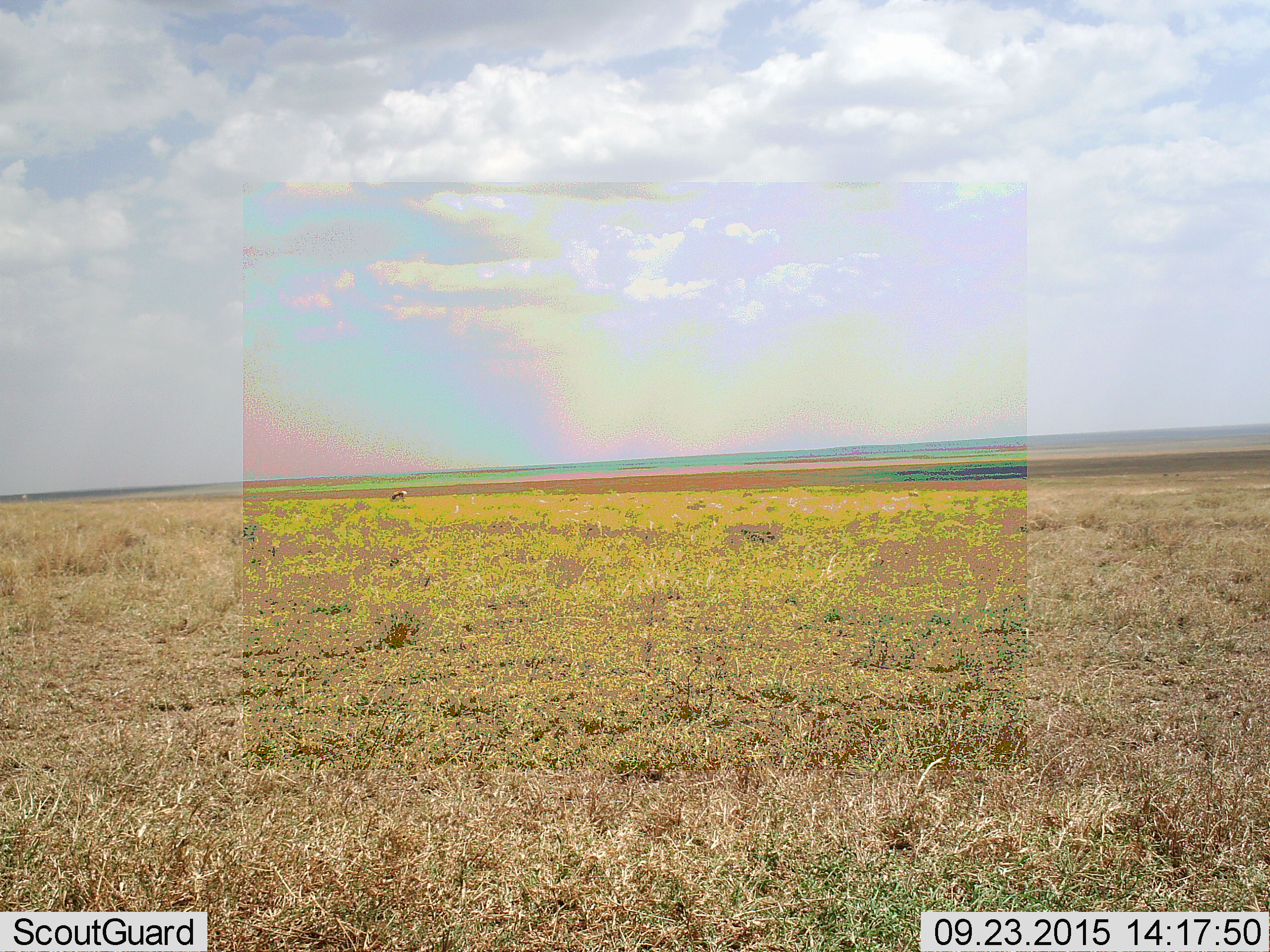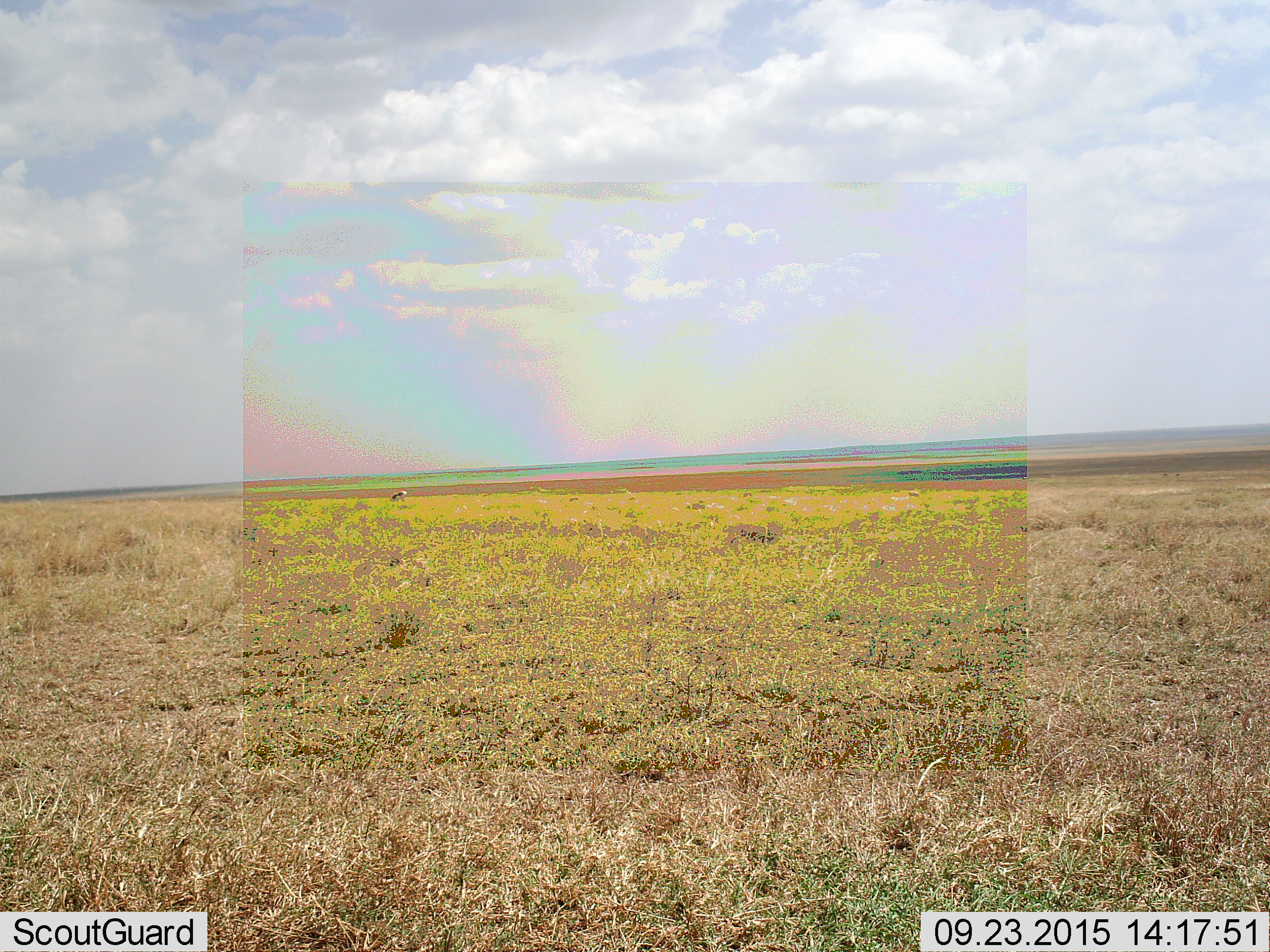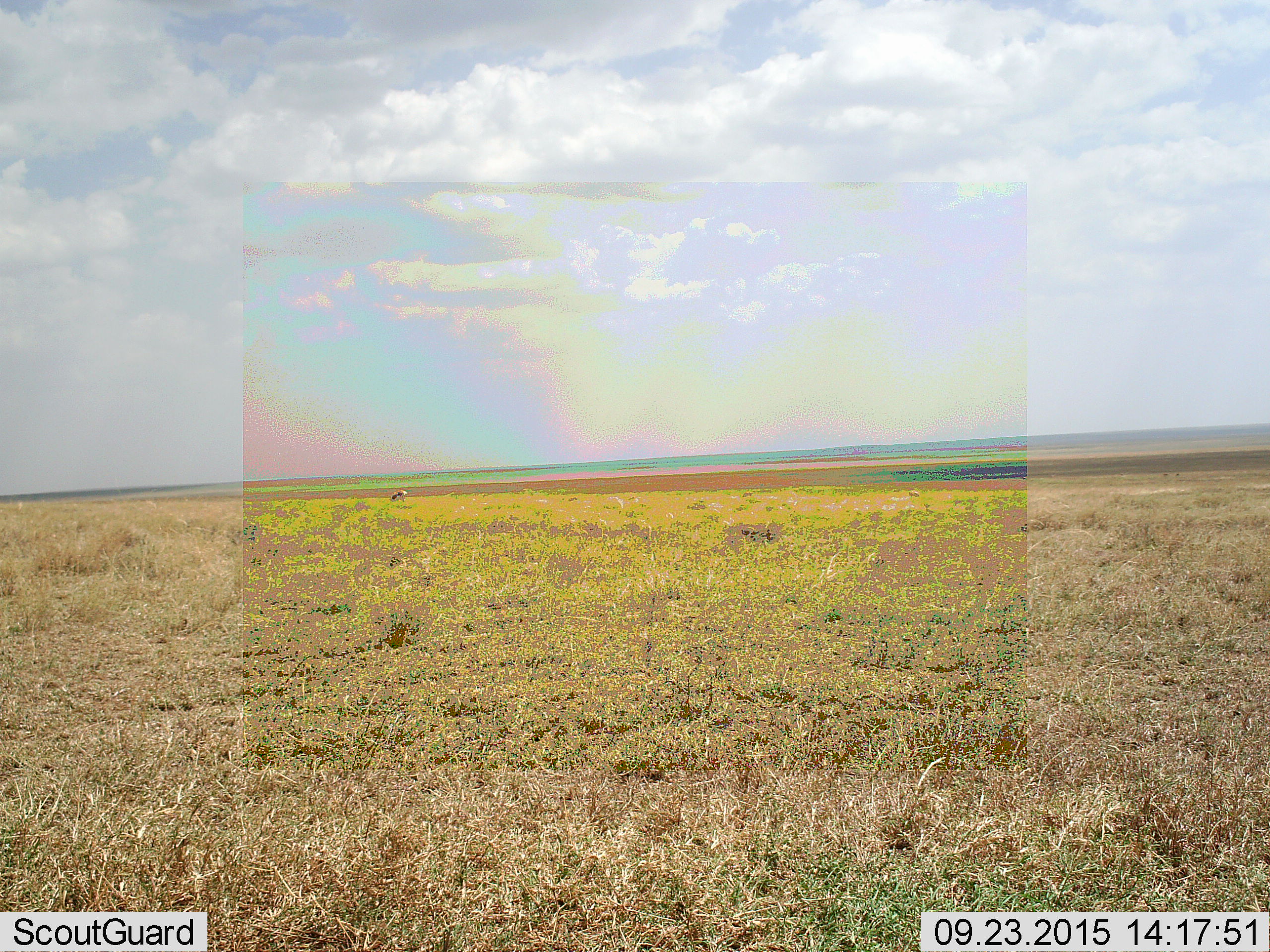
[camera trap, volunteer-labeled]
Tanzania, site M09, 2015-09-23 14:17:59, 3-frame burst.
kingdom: Animalia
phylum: Chordata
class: Mammalia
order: Artiodactyla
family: Bovidae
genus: Eudorcas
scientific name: Eudorcas thomsonii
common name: thomson's gazelle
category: gazellethomsons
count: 2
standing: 25%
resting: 0%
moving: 0%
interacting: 0%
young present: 0%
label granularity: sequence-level